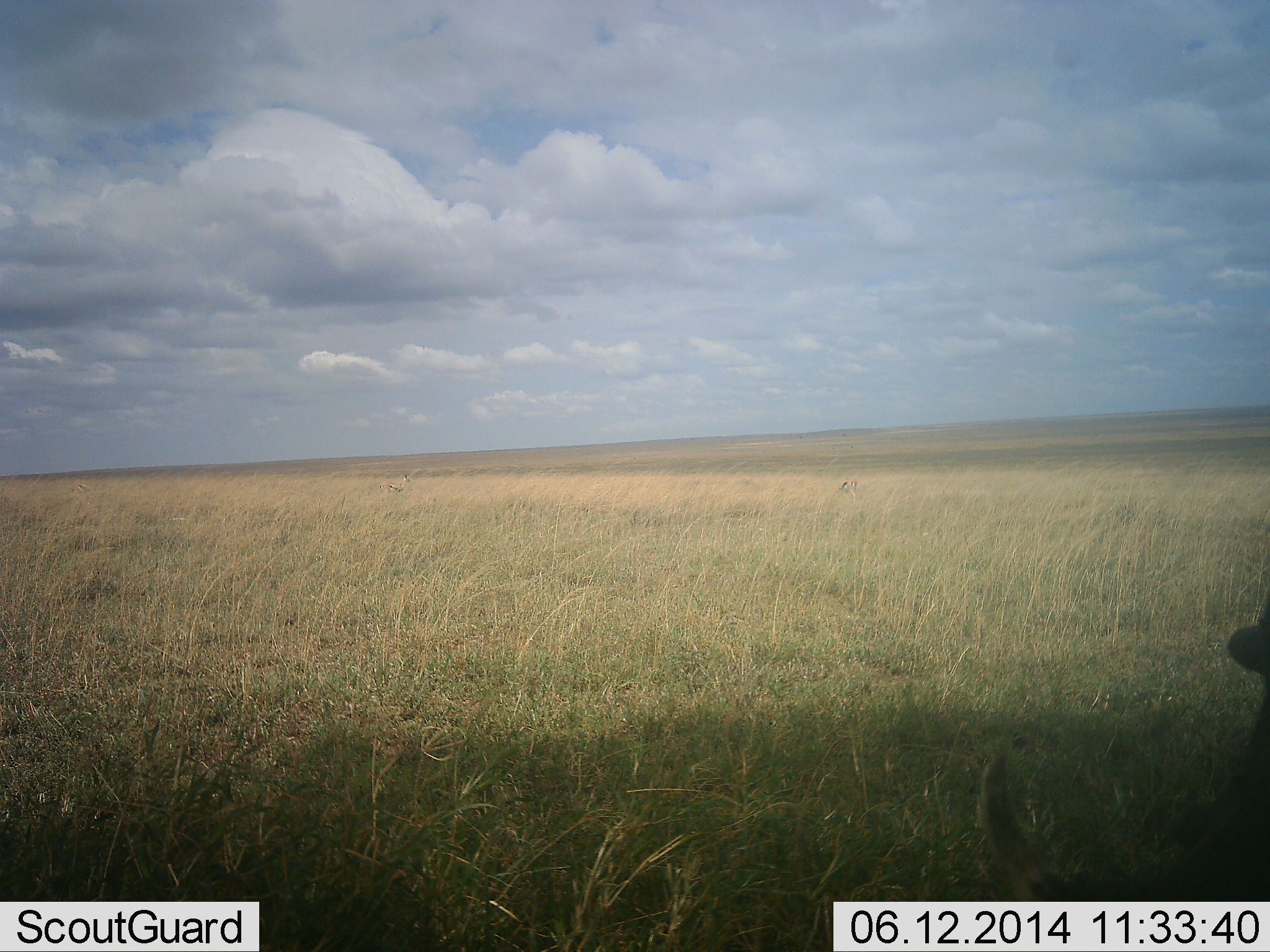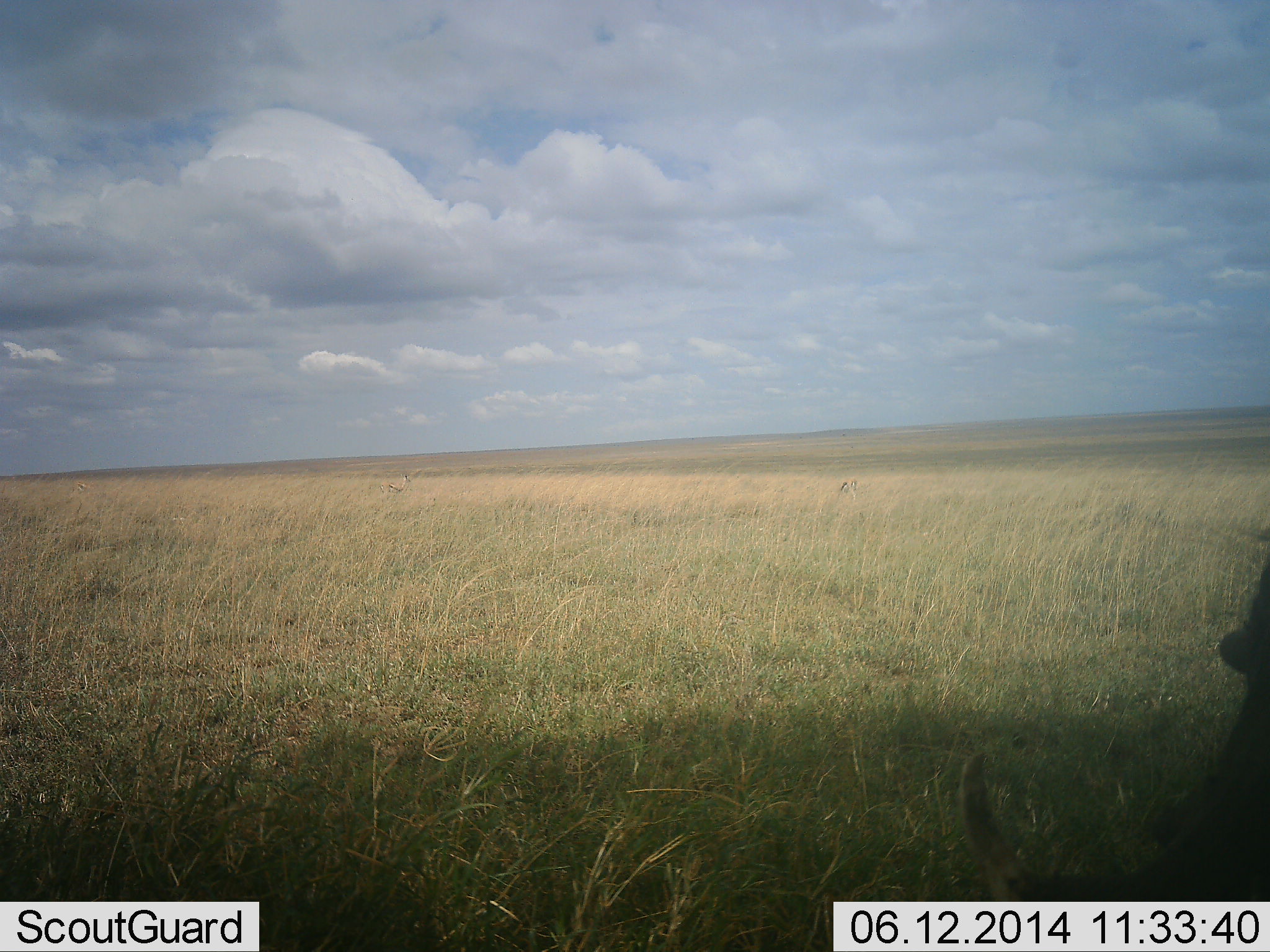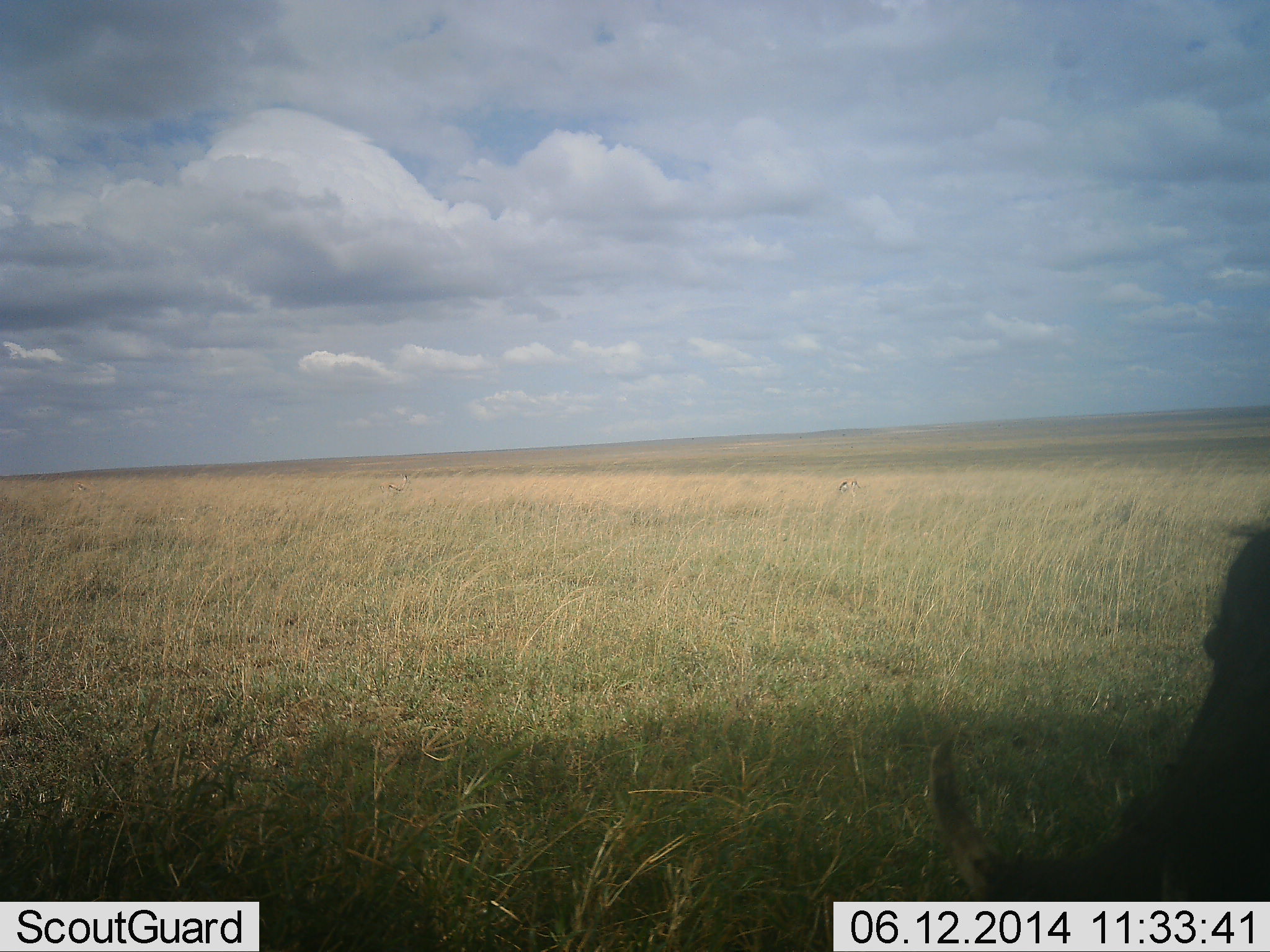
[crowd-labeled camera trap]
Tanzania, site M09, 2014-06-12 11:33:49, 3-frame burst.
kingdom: Animalia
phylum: Chordata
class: Mammalia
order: Artiodactyla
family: Suidae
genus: Phacochoerus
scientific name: Phacochoerus africanus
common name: warthog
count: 1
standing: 60%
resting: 0%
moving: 40%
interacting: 0%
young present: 0%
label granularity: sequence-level